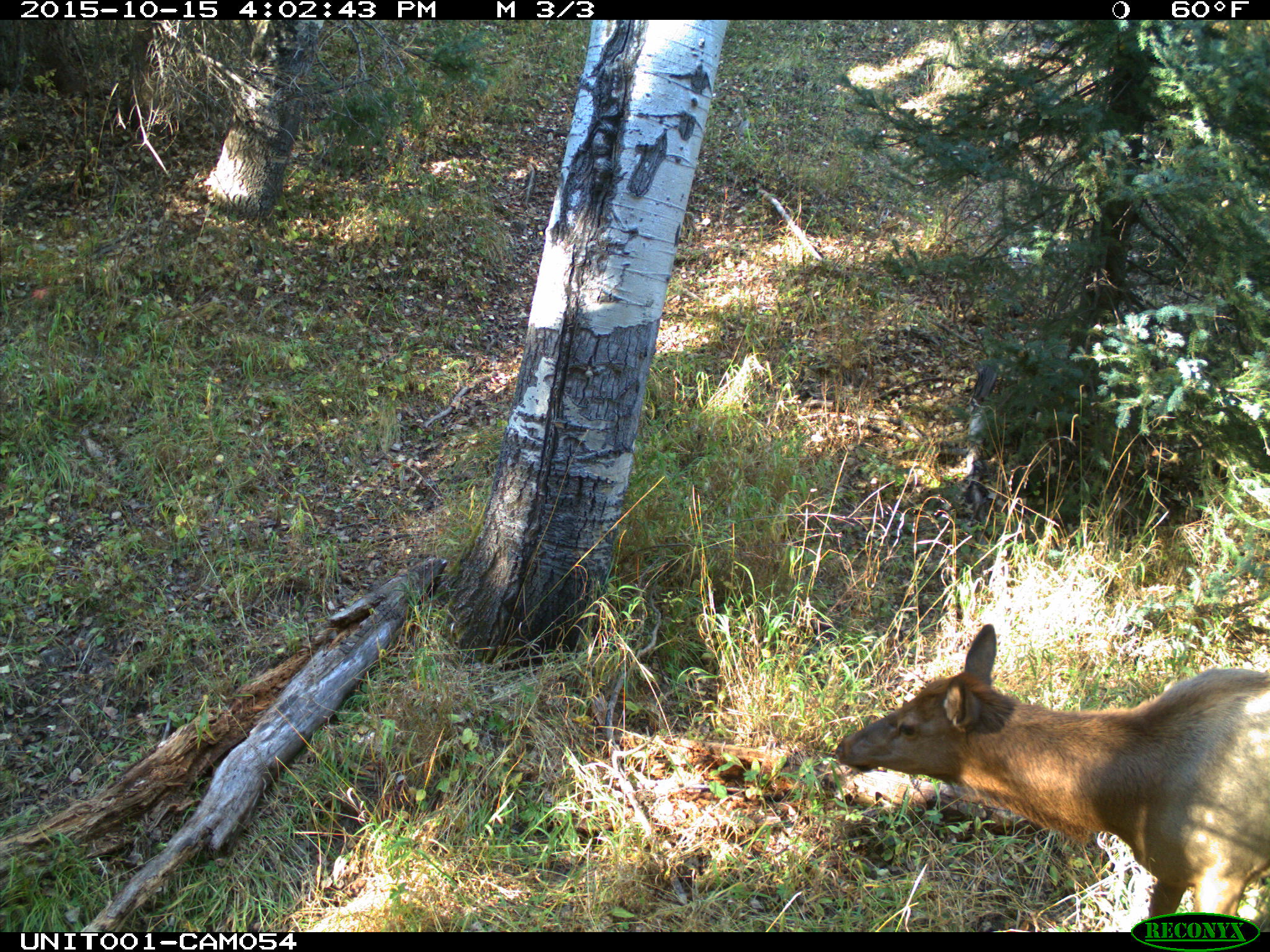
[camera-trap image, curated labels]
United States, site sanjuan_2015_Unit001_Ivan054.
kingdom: Animalia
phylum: Chordata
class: Mammalia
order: Artiodactyla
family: Cervidae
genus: Cervus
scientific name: Cervus elaphus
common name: red deer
Cervus elaphus (red deer).